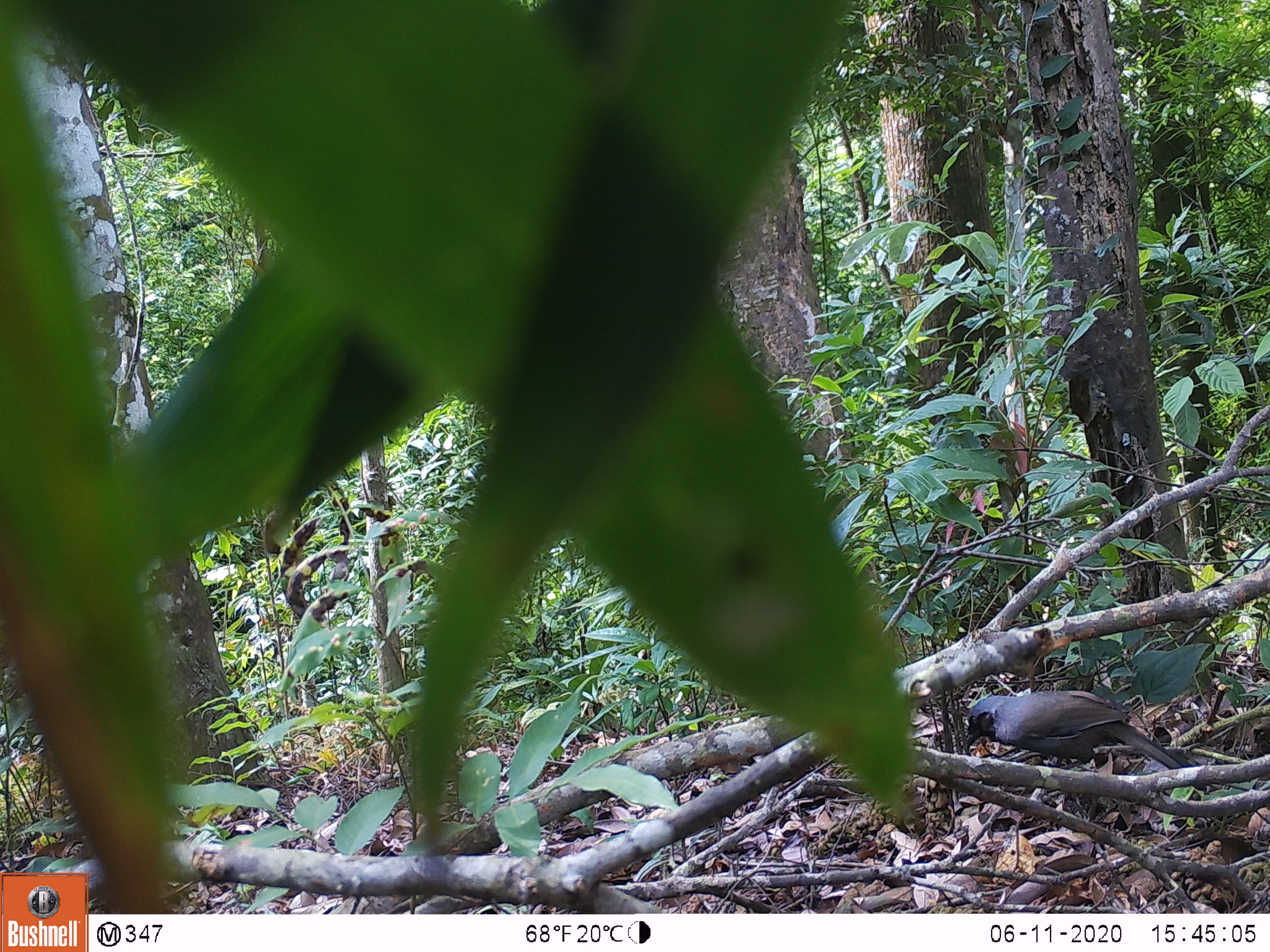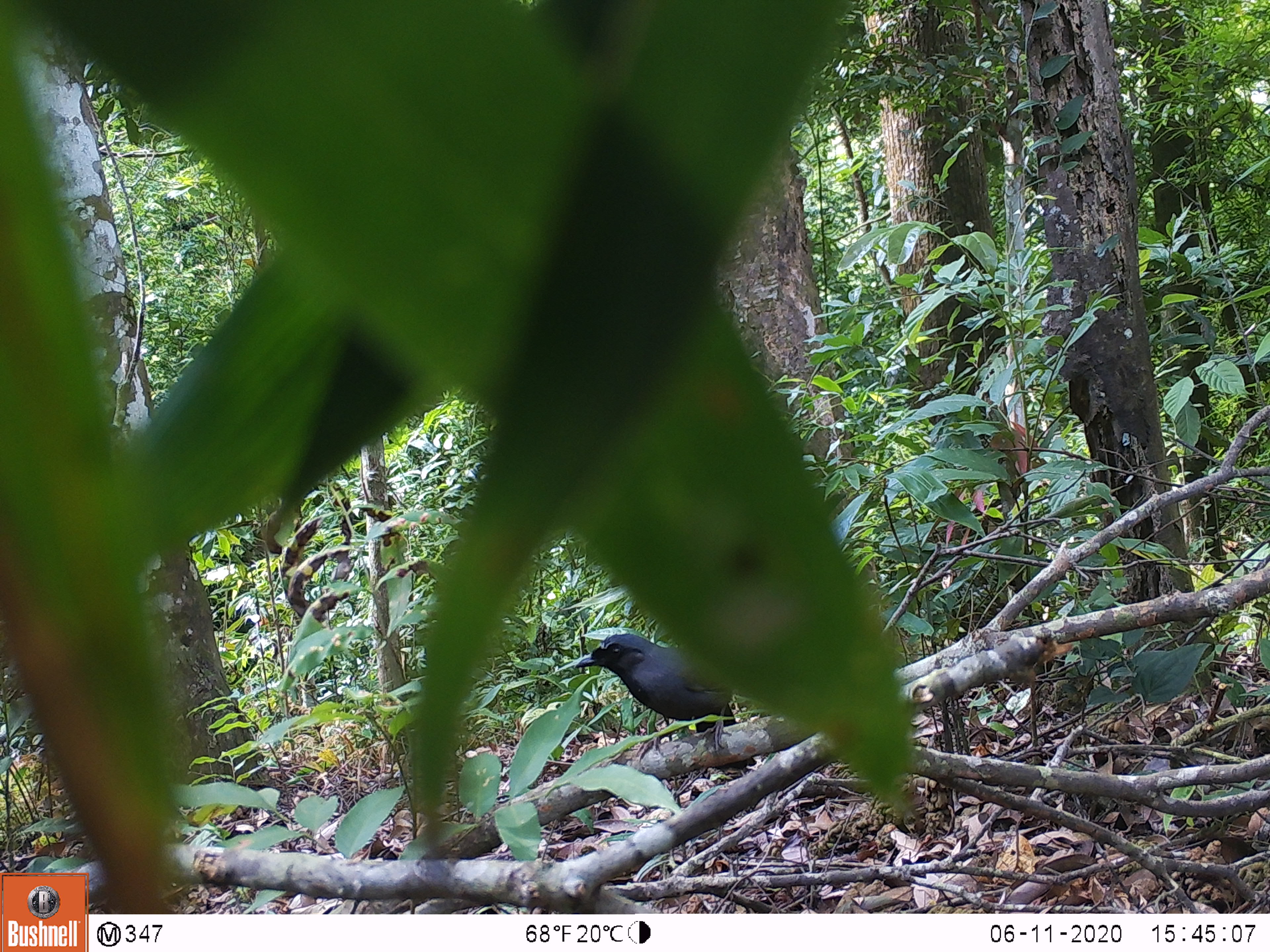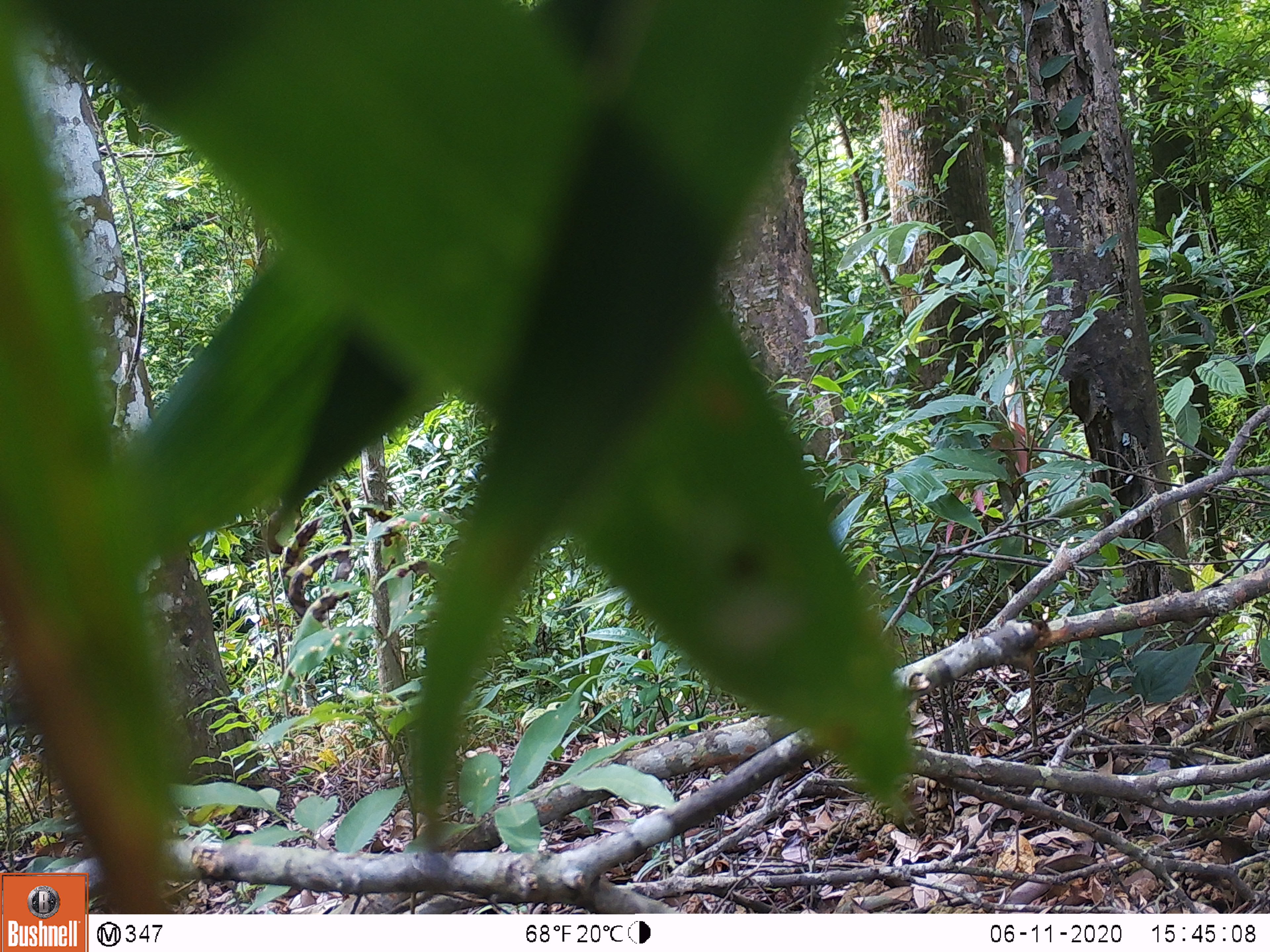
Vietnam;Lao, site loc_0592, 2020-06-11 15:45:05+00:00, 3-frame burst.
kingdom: Animalia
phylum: Chordata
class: Aves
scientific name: Aves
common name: bird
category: unidentified bird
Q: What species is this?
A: Unidentified bird (bird) (Aves).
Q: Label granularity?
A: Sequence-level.